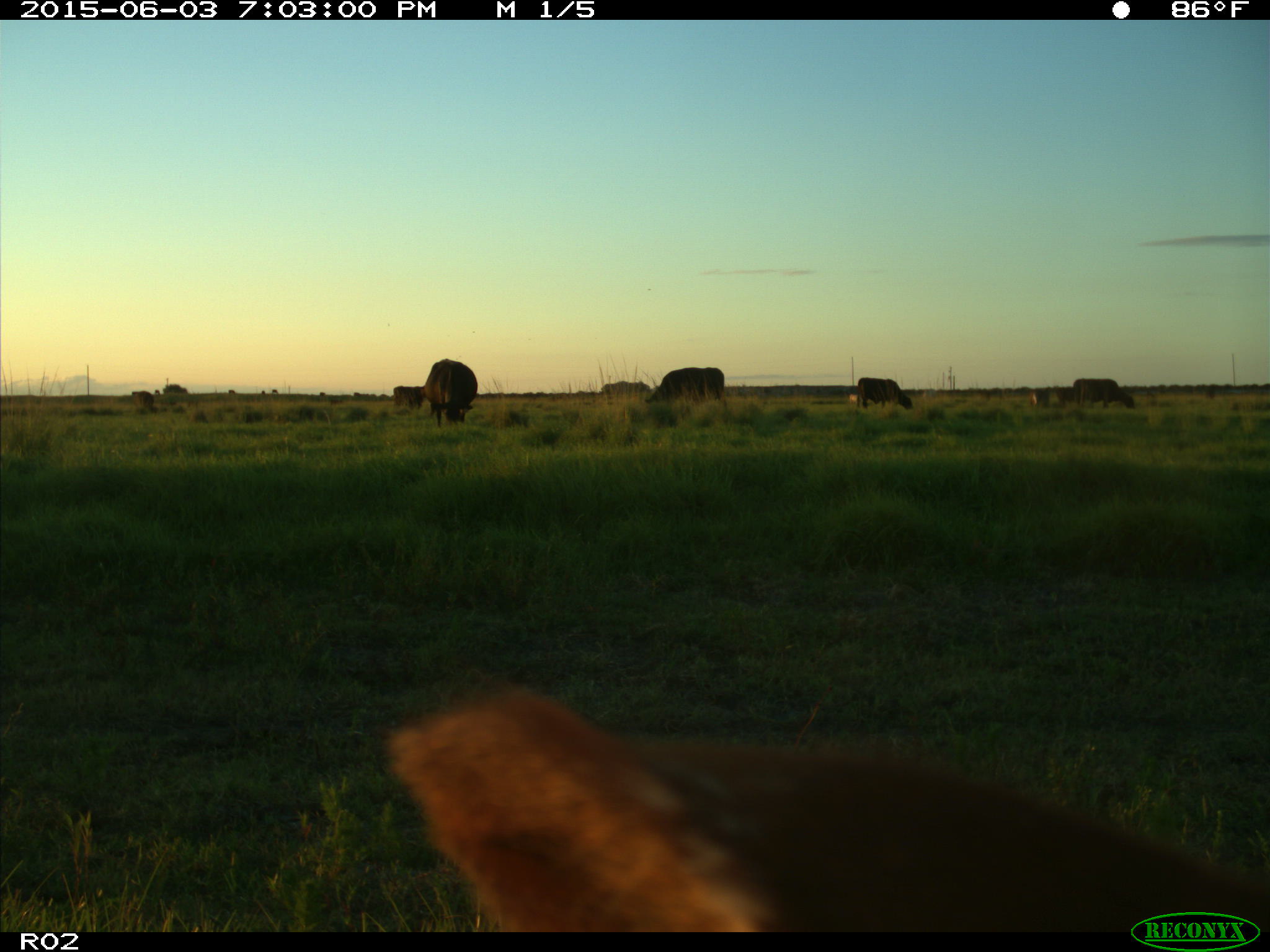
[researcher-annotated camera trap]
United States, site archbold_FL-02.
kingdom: Animalia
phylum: Chordata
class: Mammalia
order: Artiodactyla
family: Bovidae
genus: Bos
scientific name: Bos taurus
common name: domestic cow